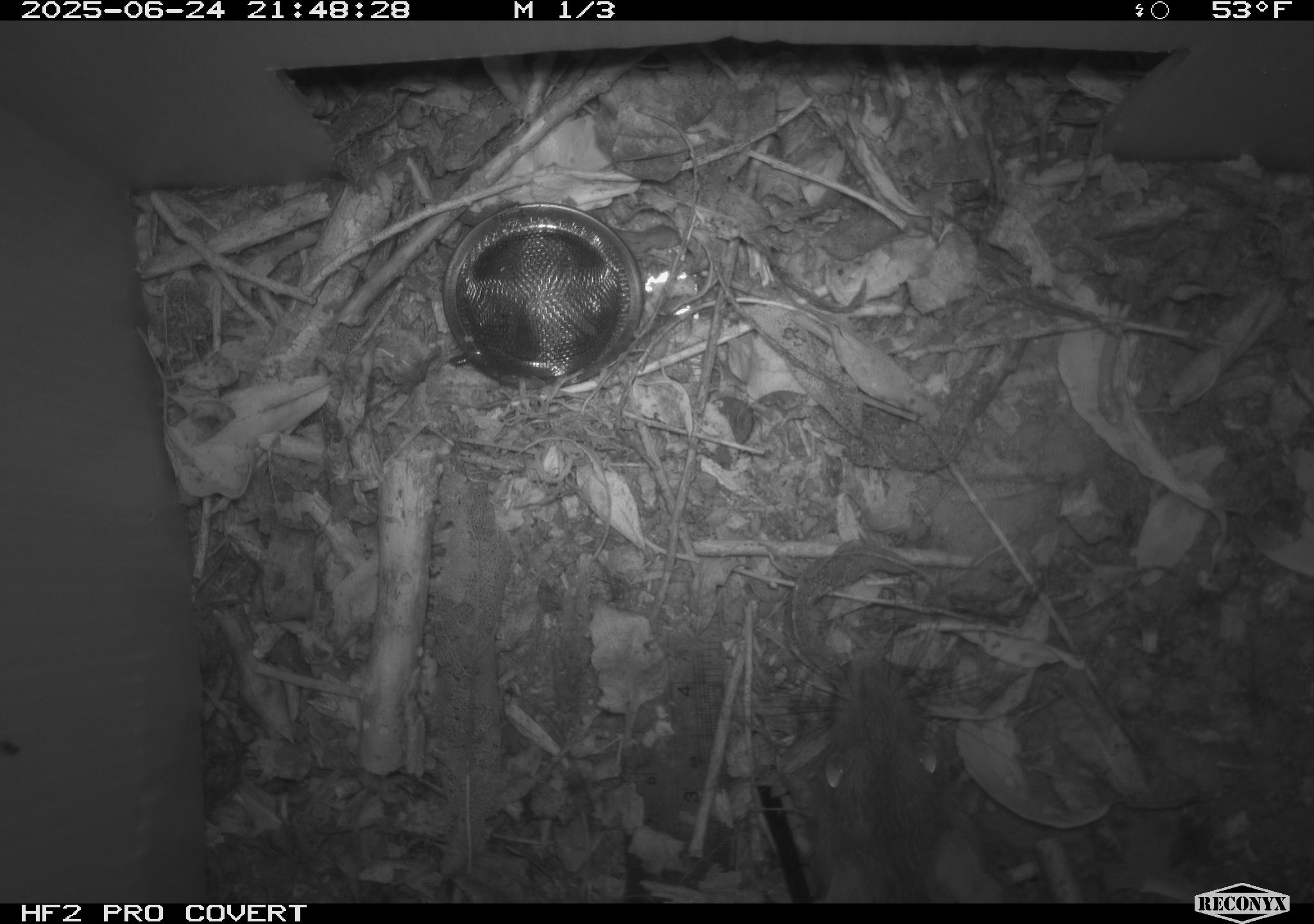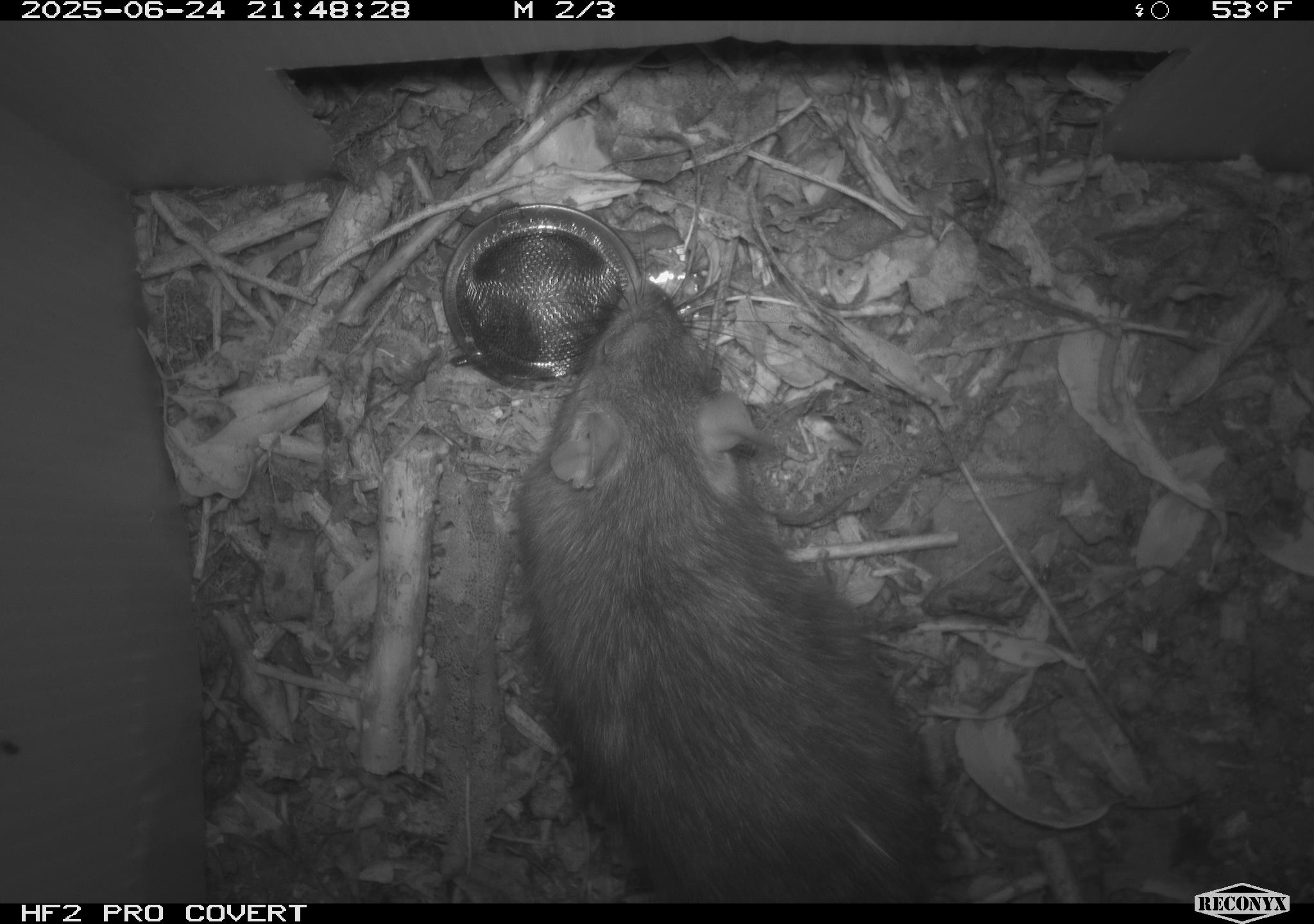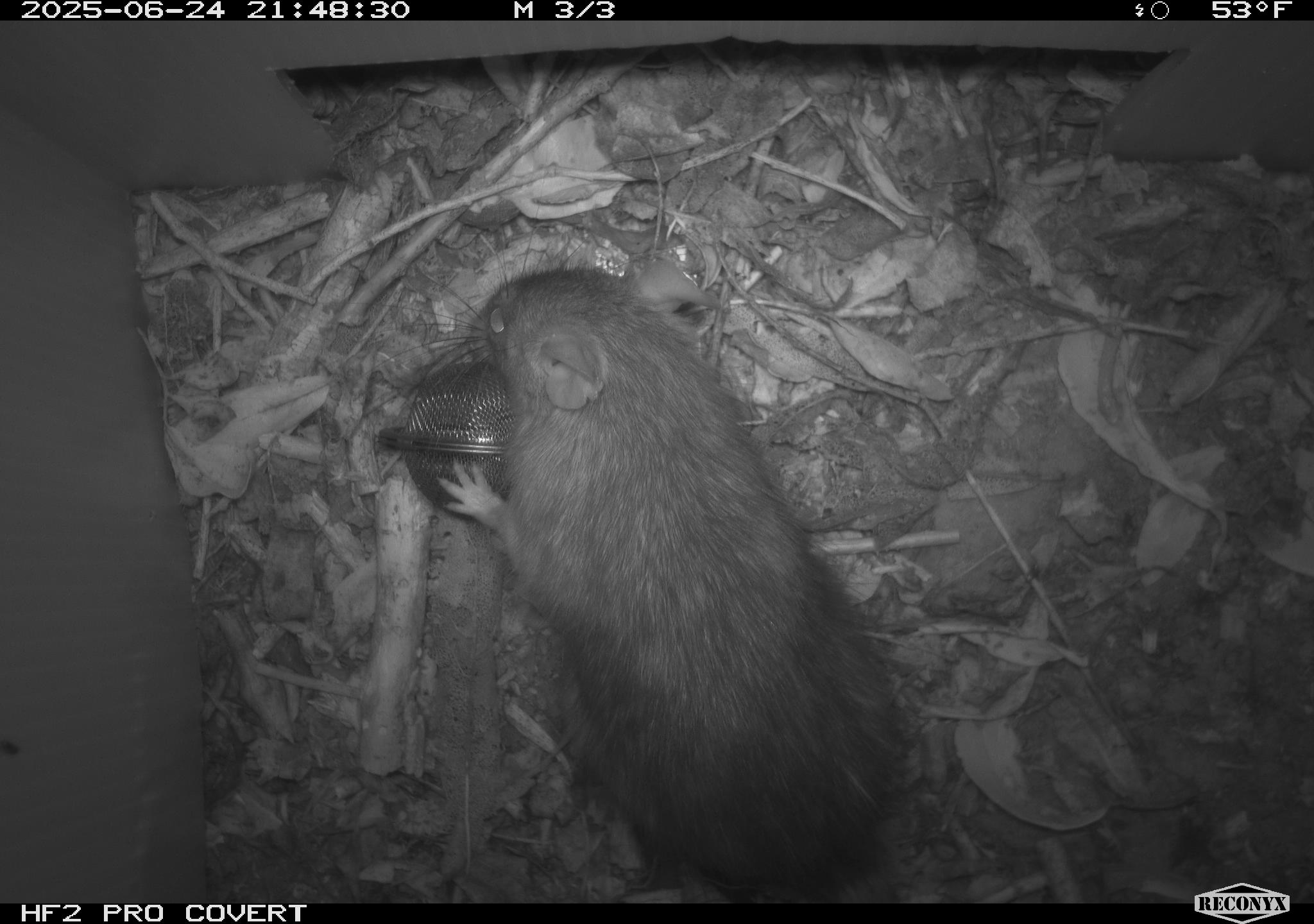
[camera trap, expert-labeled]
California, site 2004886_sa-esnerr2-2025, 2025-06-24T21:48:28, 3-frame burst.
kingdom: Animalia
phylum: Chordata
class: Mammalia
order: Rodentia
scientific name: Rodentia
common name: rodent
Rodent (Rodentia).